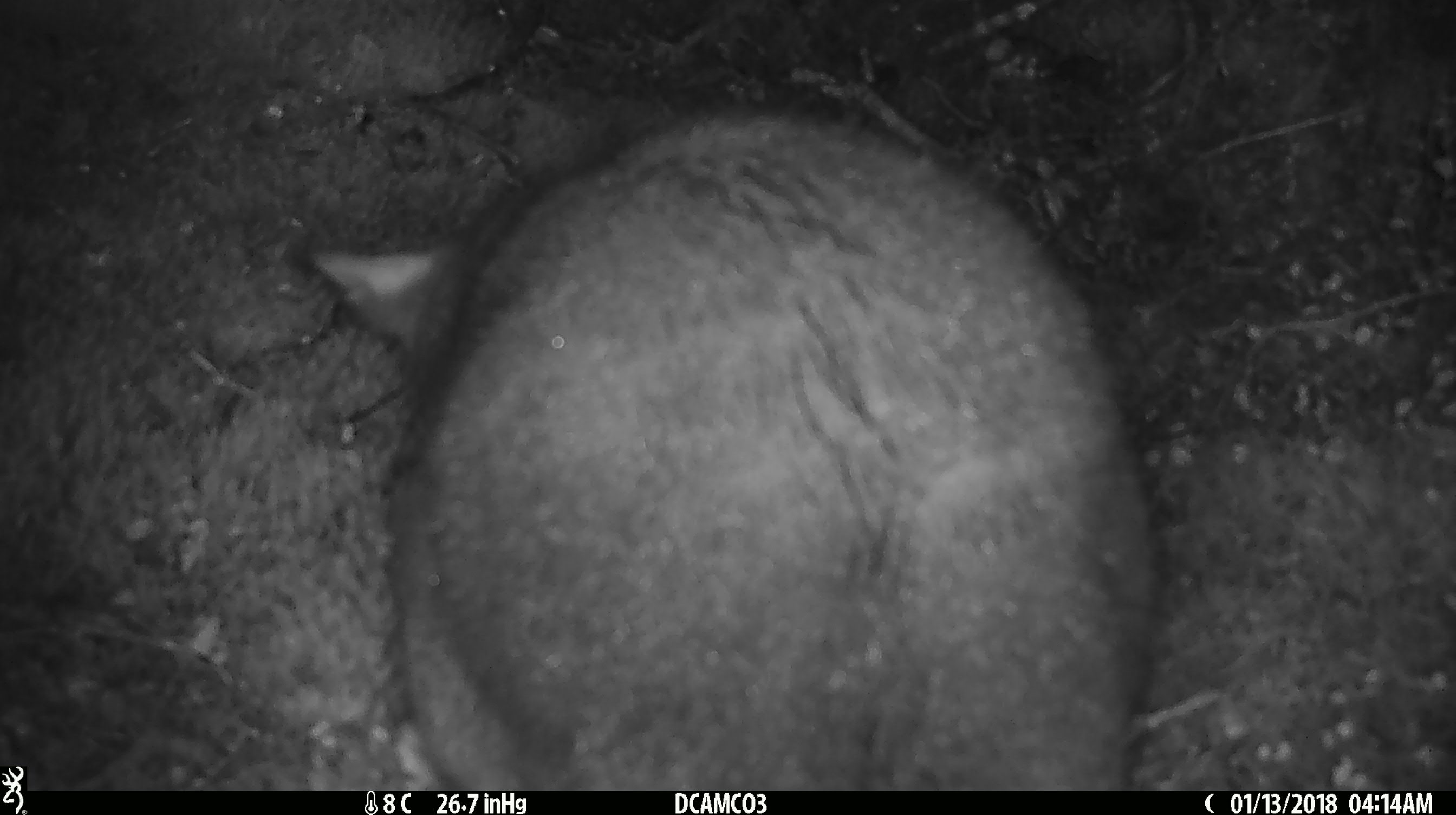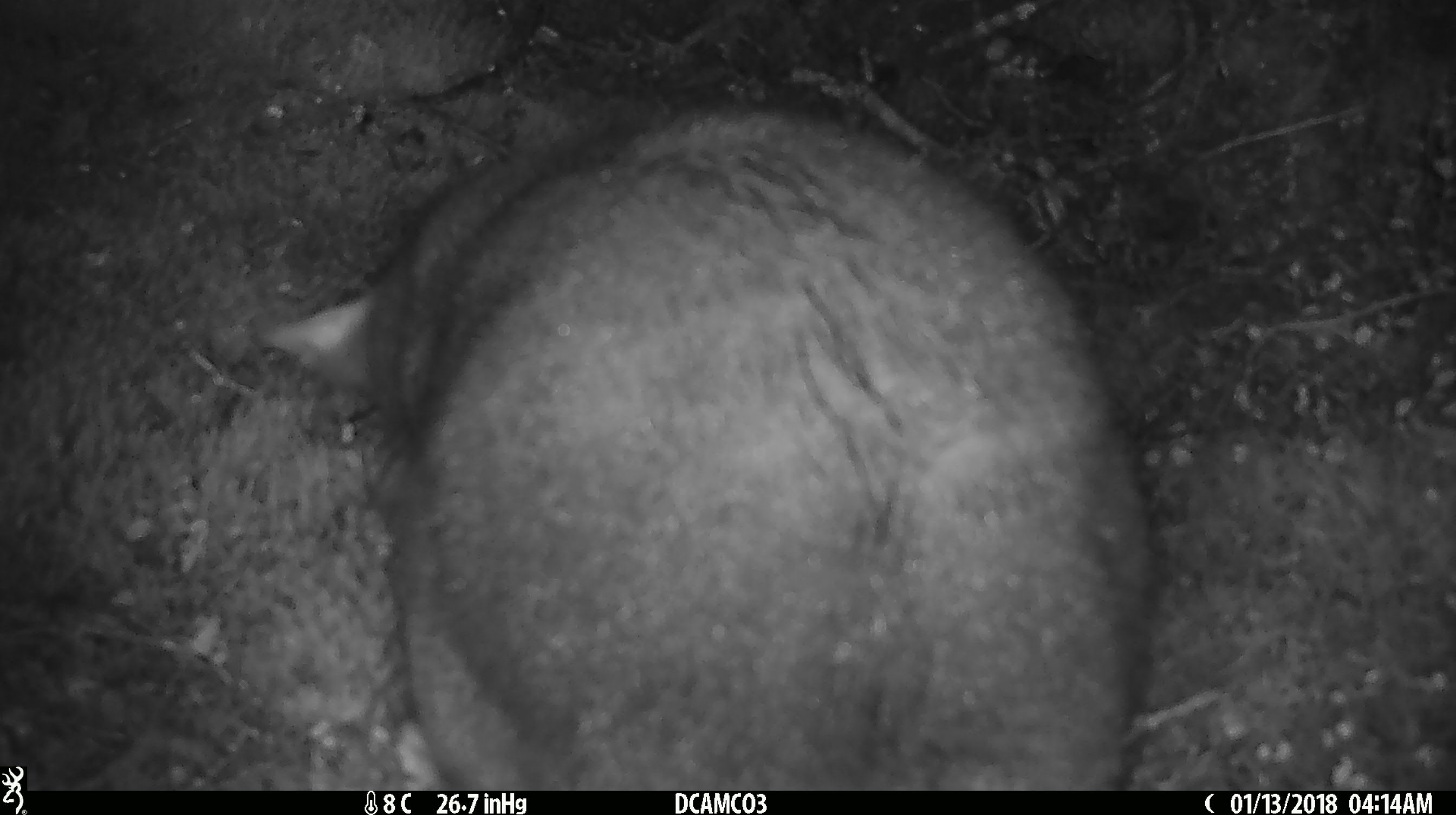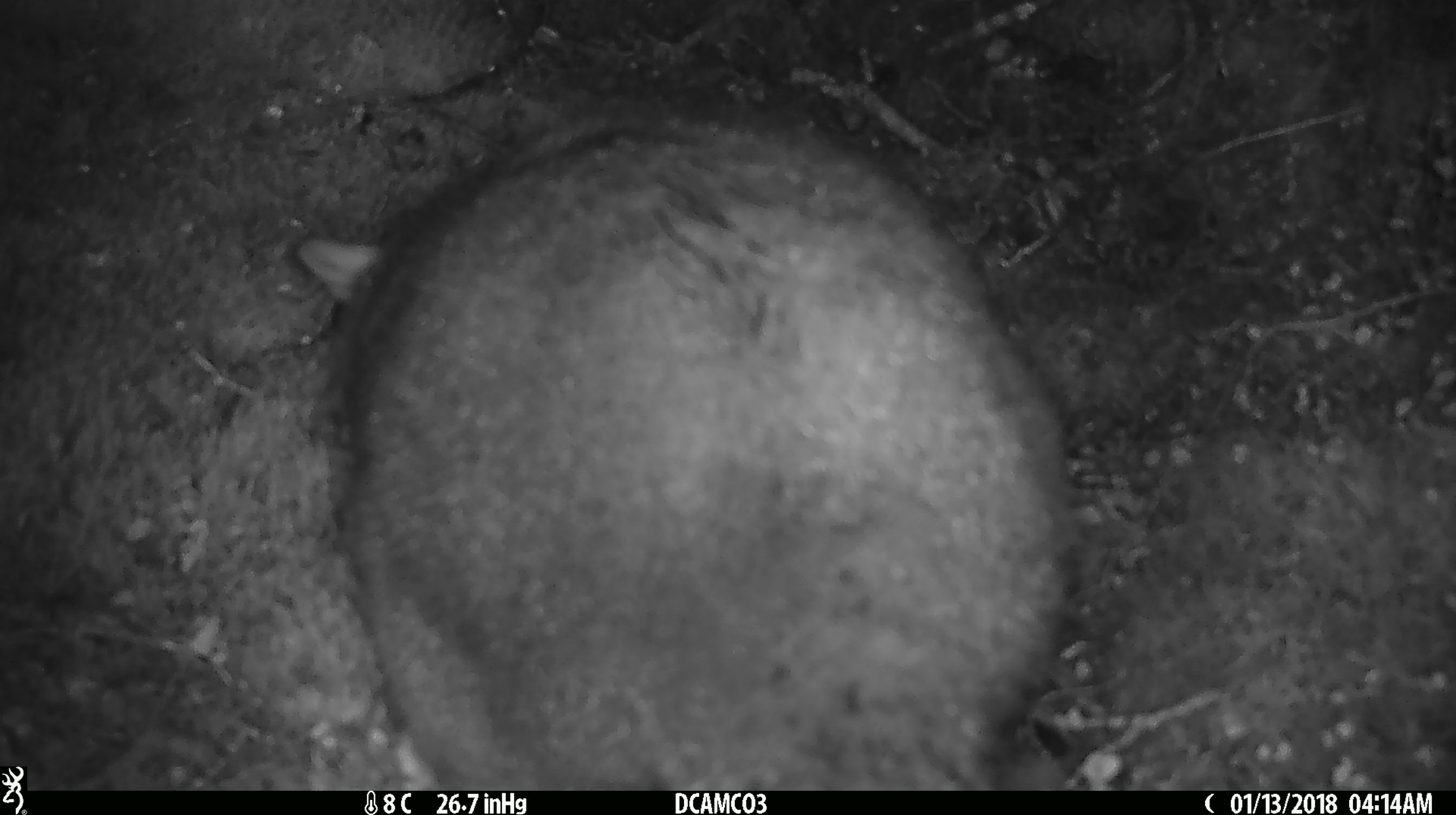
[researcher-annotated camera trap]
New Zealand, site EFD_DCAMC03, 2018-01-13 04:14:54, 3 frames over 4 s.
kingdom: Animalia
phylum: Chordata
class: Mammalia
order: Diprotodontia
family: Phalangeridae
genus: Trichosurus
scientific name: Trichosurus vulpecula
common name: common brushtail possum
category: possum